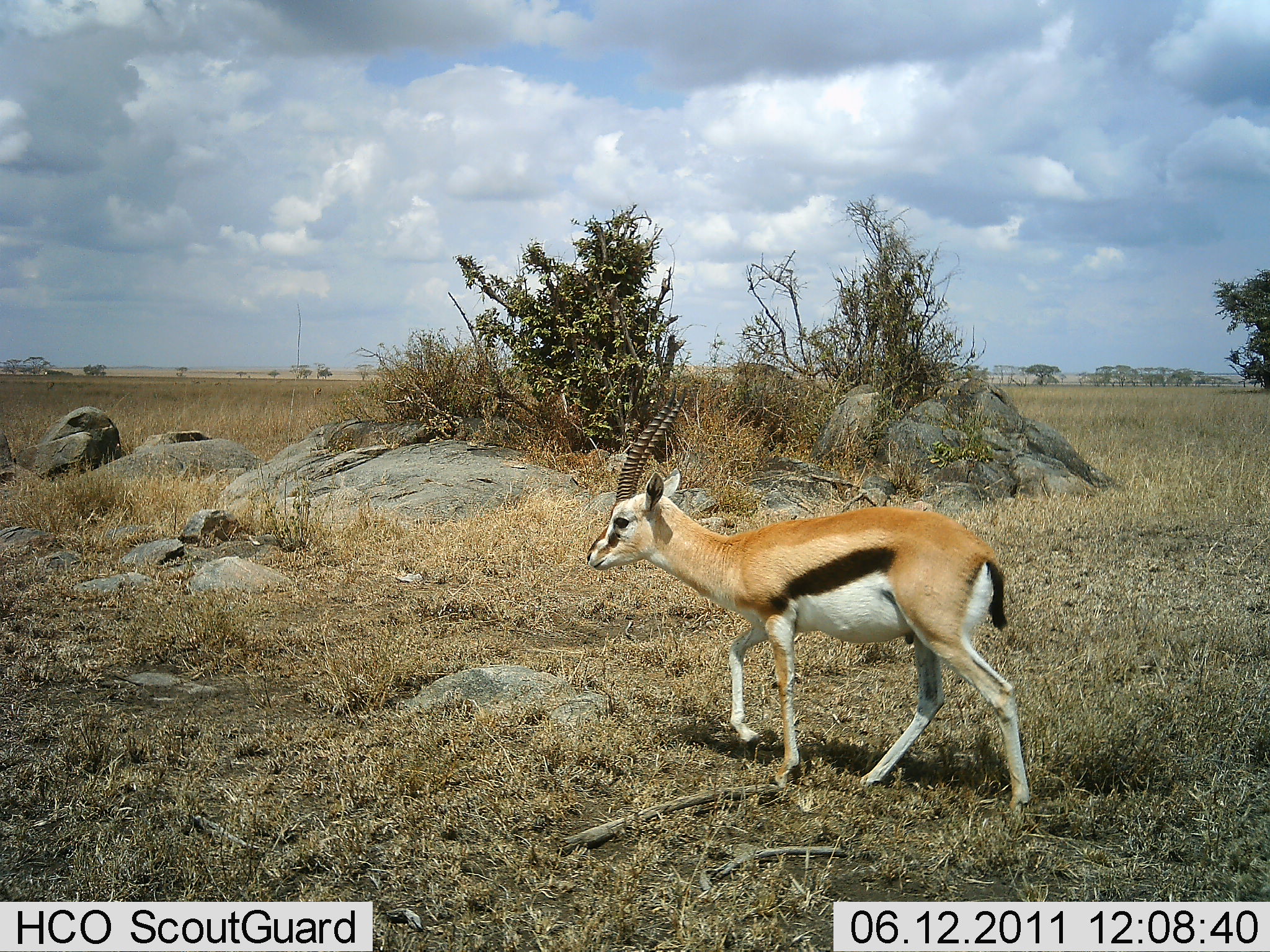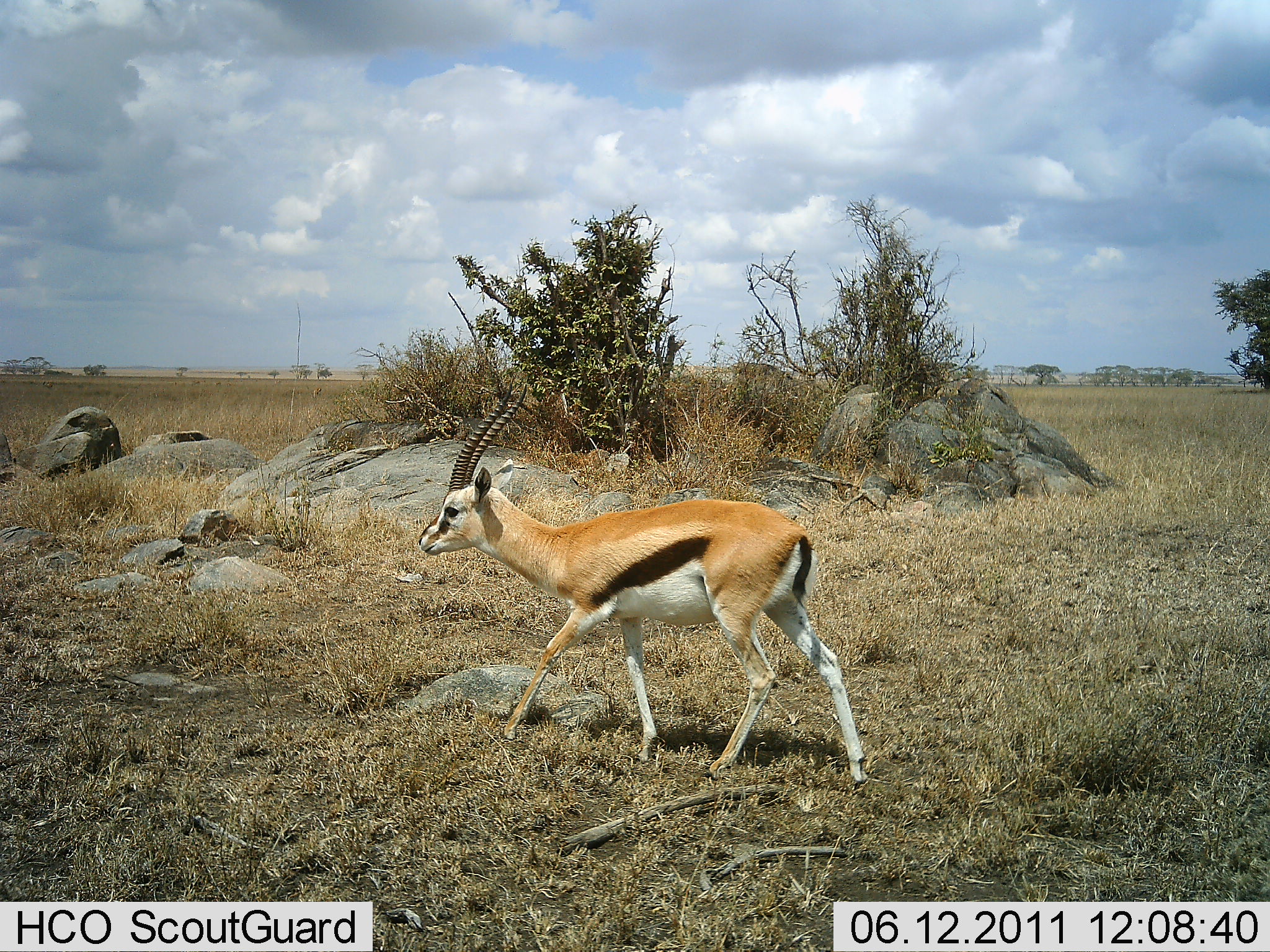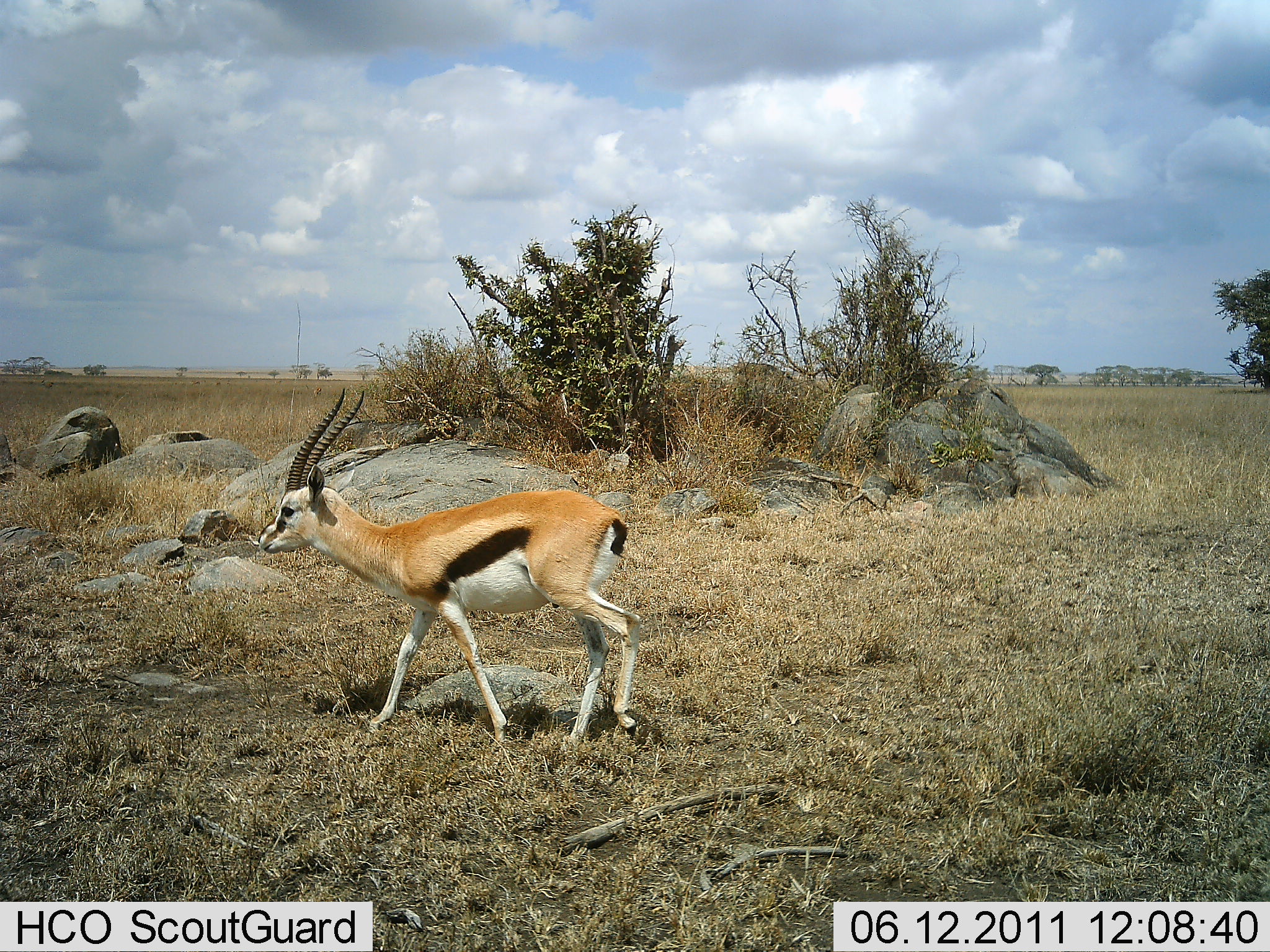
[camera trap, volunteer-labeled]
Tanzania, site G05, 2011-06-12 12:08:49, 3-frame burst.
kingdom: Animalia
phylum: Chordata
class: Mammalia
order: Artiodactyla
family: Bovidae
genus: Eudorcas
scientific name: Eudorcas thomsonii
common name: thomson's gazelle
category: gazellethomsons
Gazellethomsons (thomson's gazelle) (Eudorcas thomsonii), count 1. Behavior (volunteer vote fractions): standing 0%, resting 0%, moving 100%, interacting 0%. Young present (vote fraction): 0%. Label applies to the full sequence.